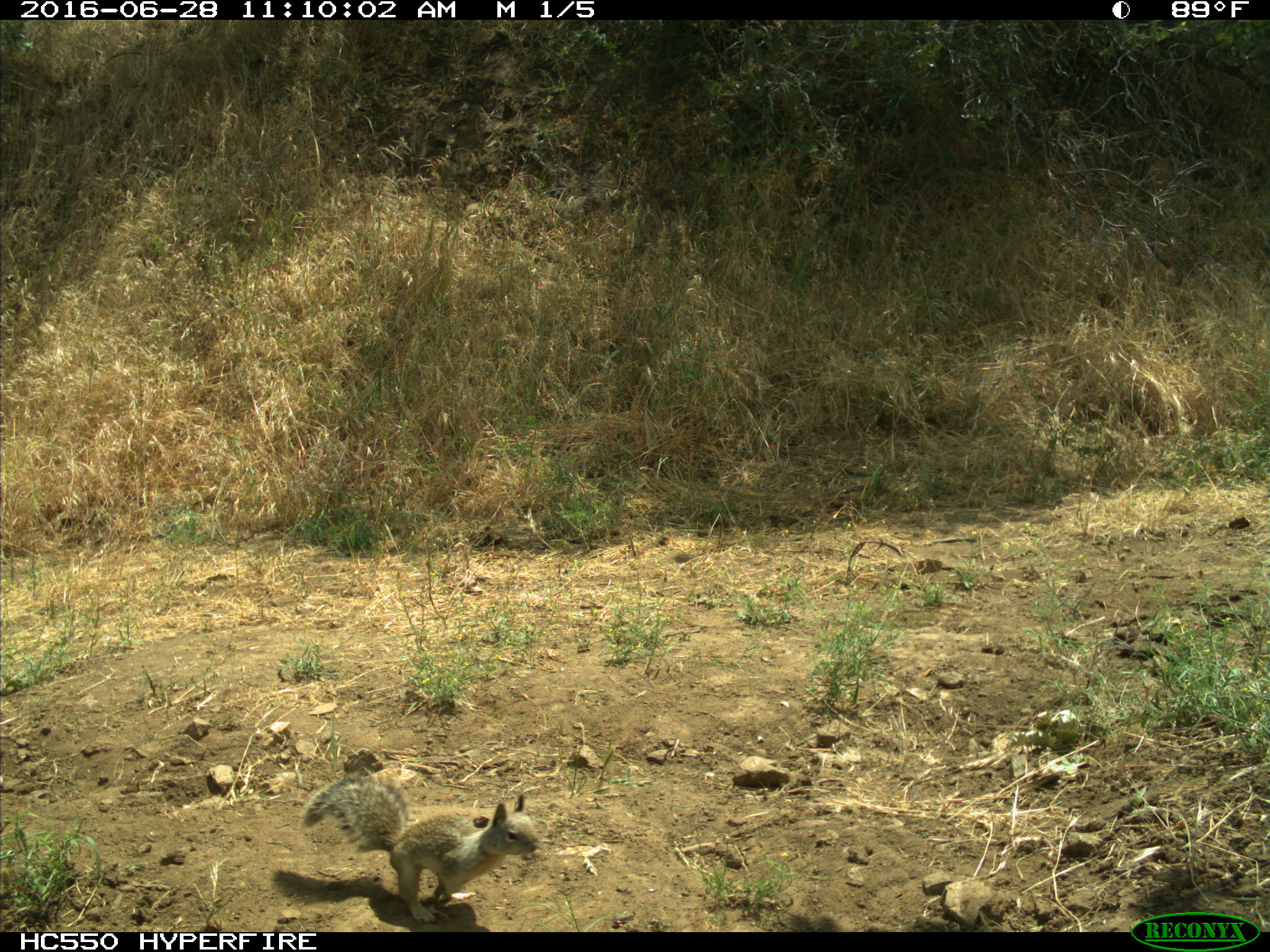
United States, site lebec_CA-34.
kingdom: Animalia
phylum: Chordata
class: Mammalia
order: Rodentia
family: Sciuridae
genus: Otospermophilus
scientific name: Otospermophilus beecheyi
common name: california ground squirrel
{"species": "Otospermophilus beecheyi (california ground squirrel)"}